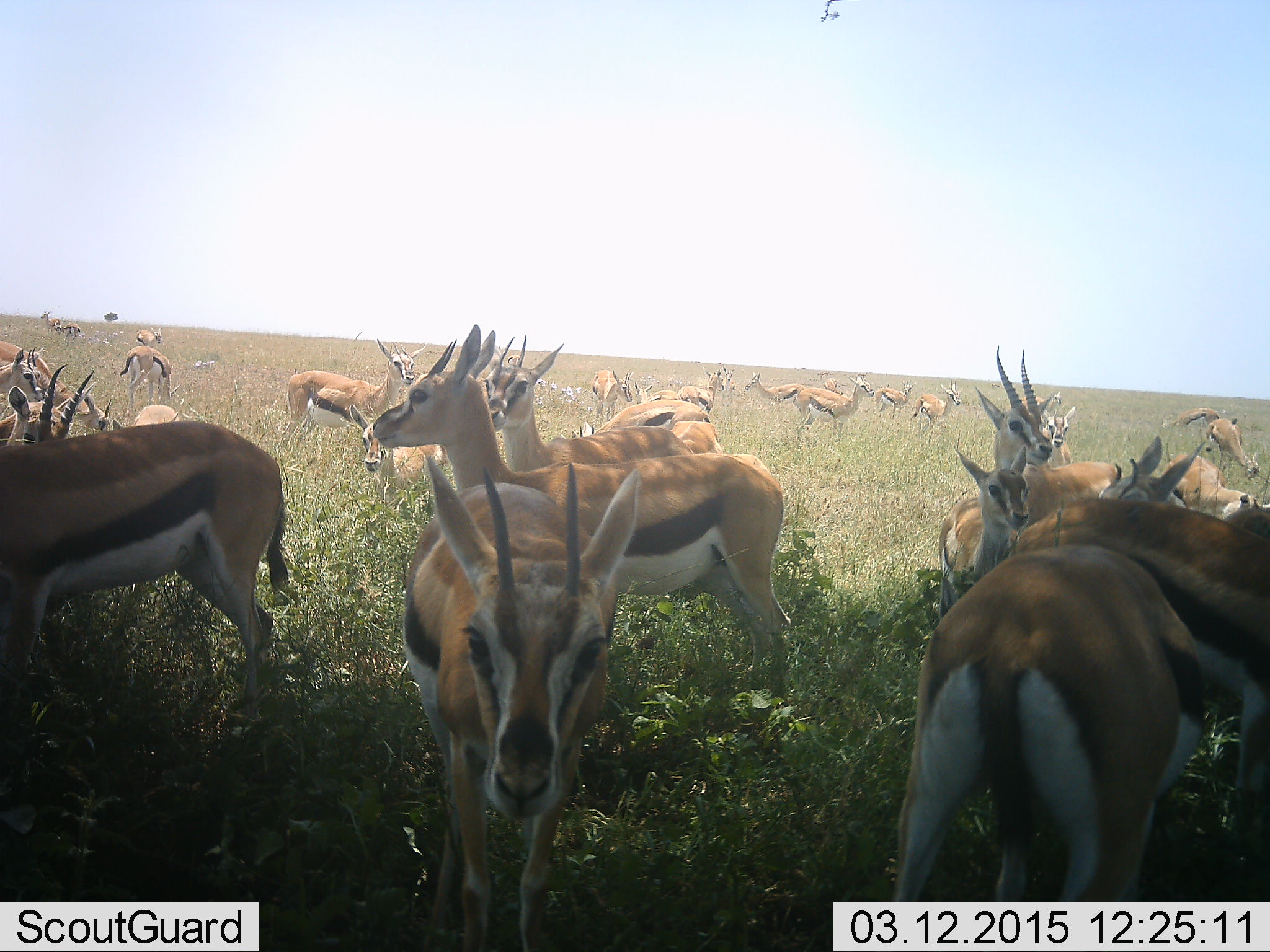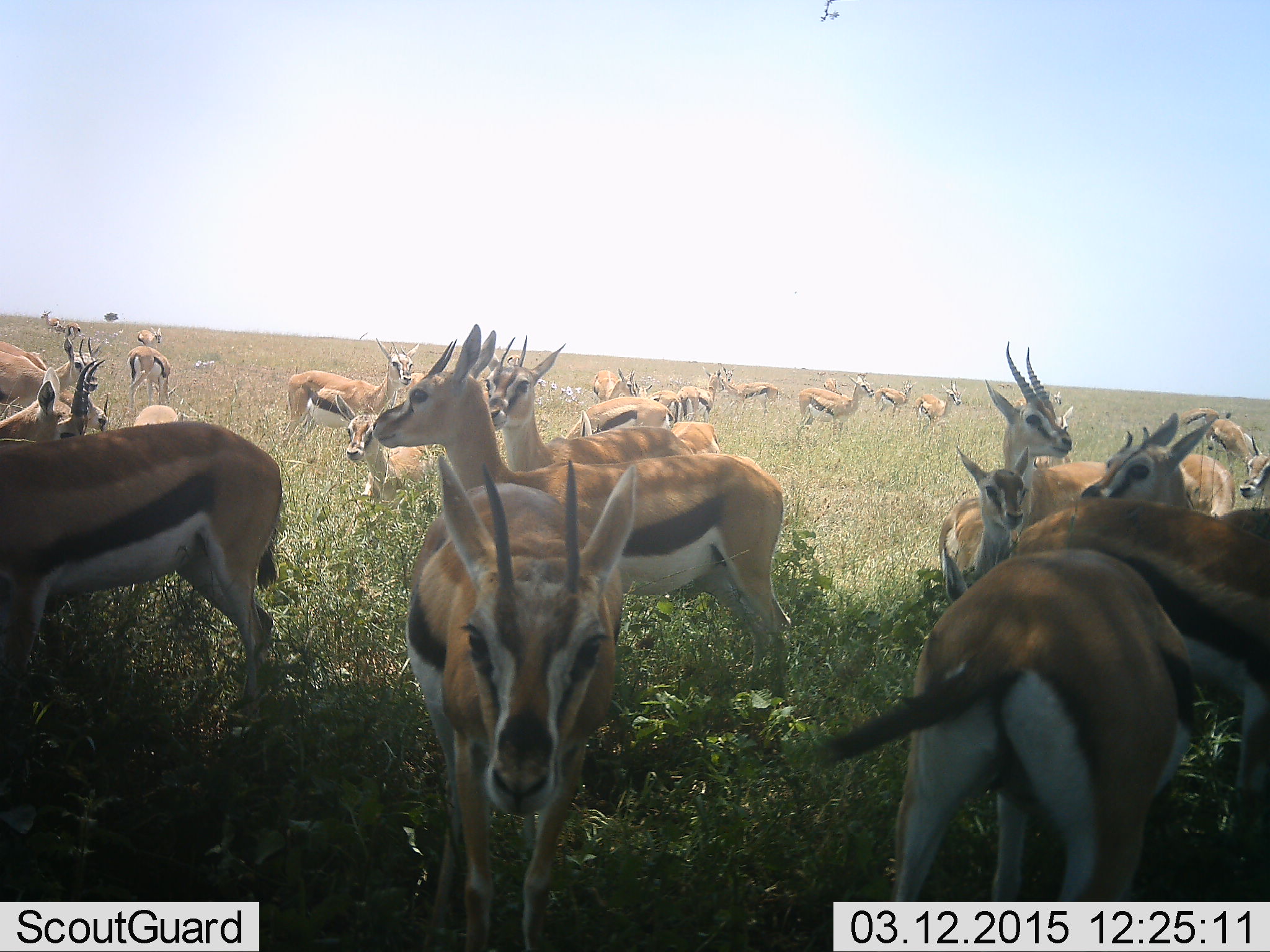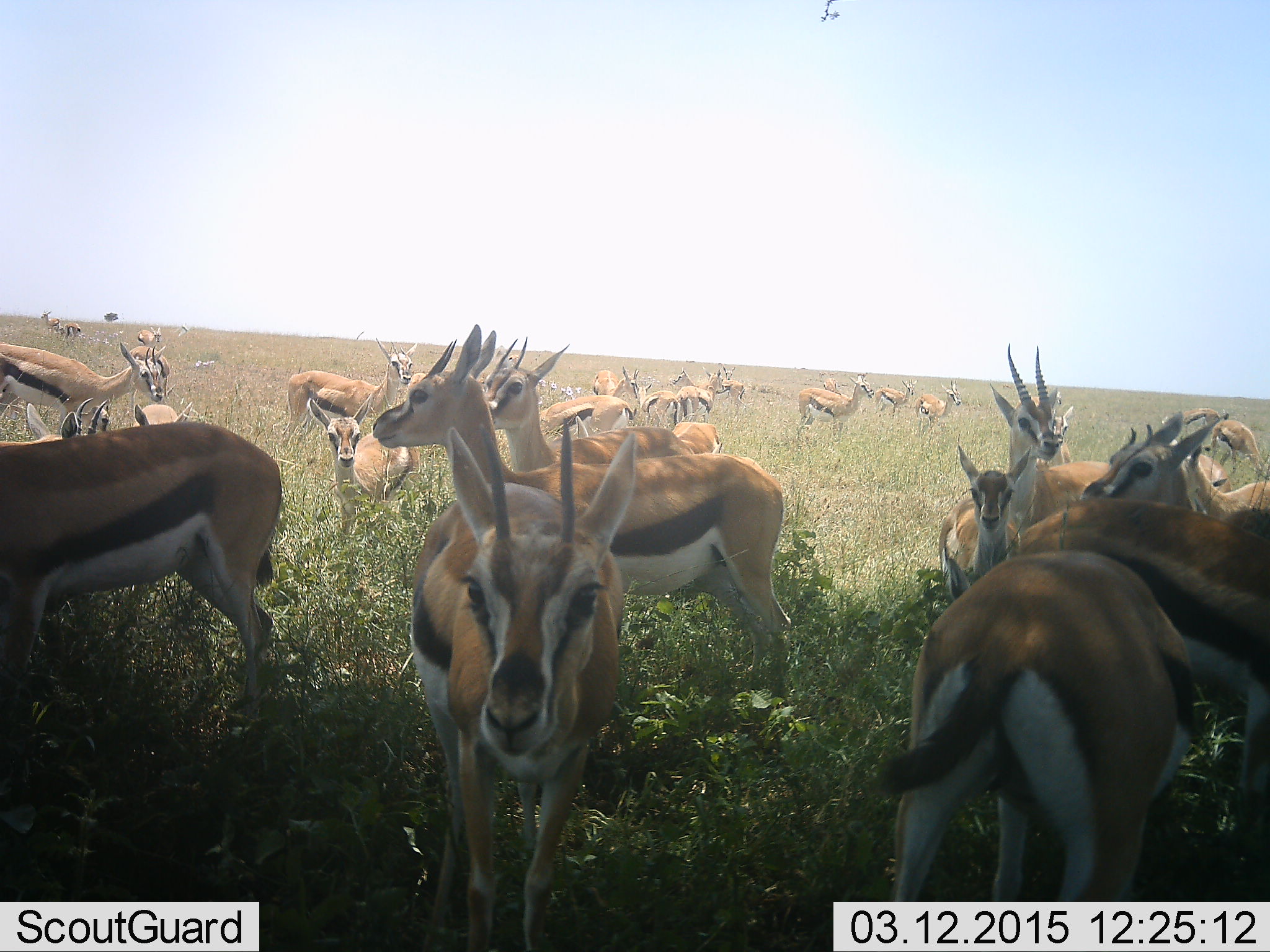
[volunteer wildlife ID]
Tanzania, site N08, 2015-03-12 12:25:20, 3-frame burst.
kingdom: Animalia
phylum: Chordata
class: Mammalia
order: Artiodactyla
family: Bovidae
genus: Eudorcas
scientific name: Eudorcas thomsonii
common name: thomson's gazelle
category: gazellethomsons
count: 11-50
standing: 100%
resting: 20%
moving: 60%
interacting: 10%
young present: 30%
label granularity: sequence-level